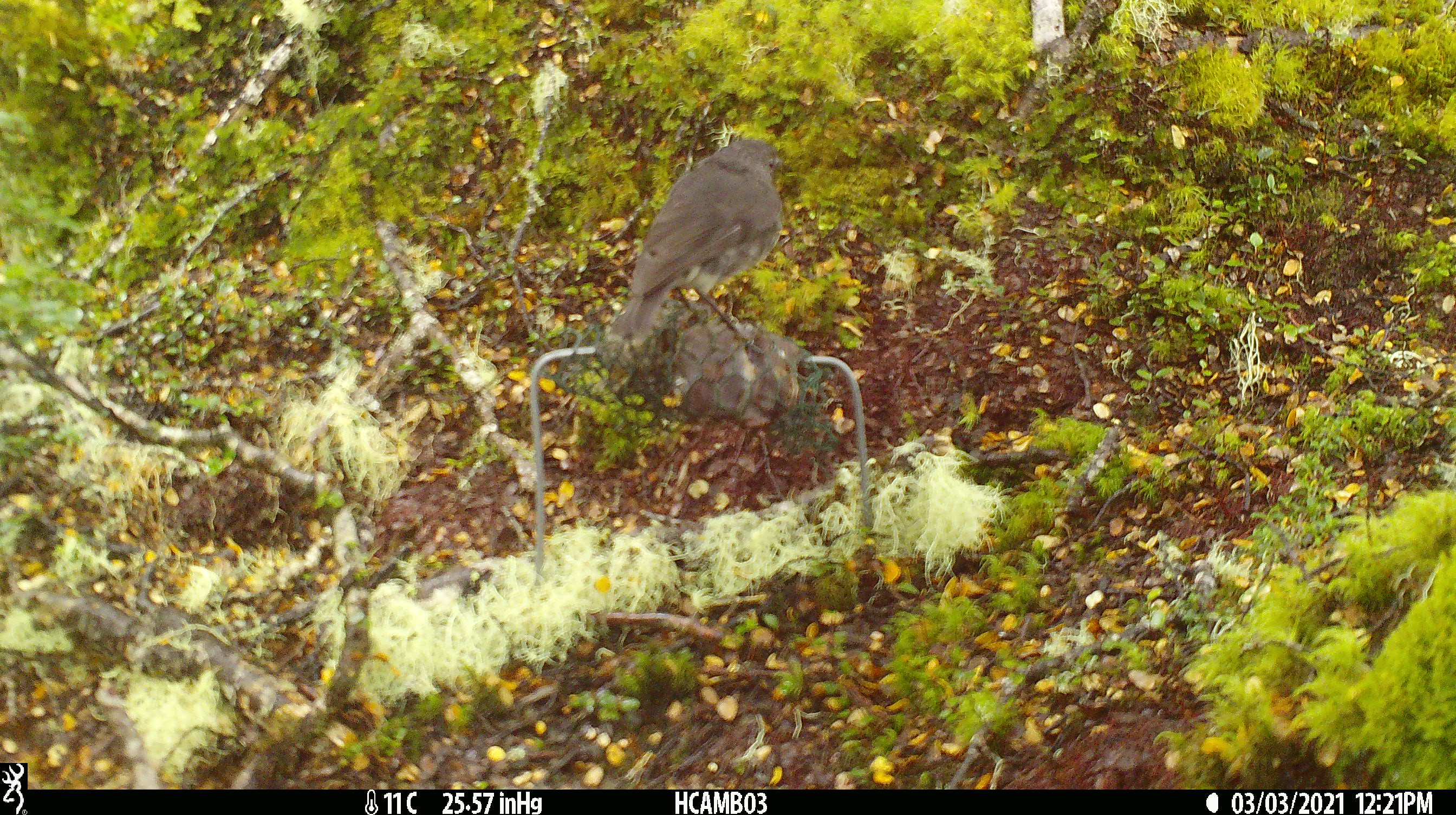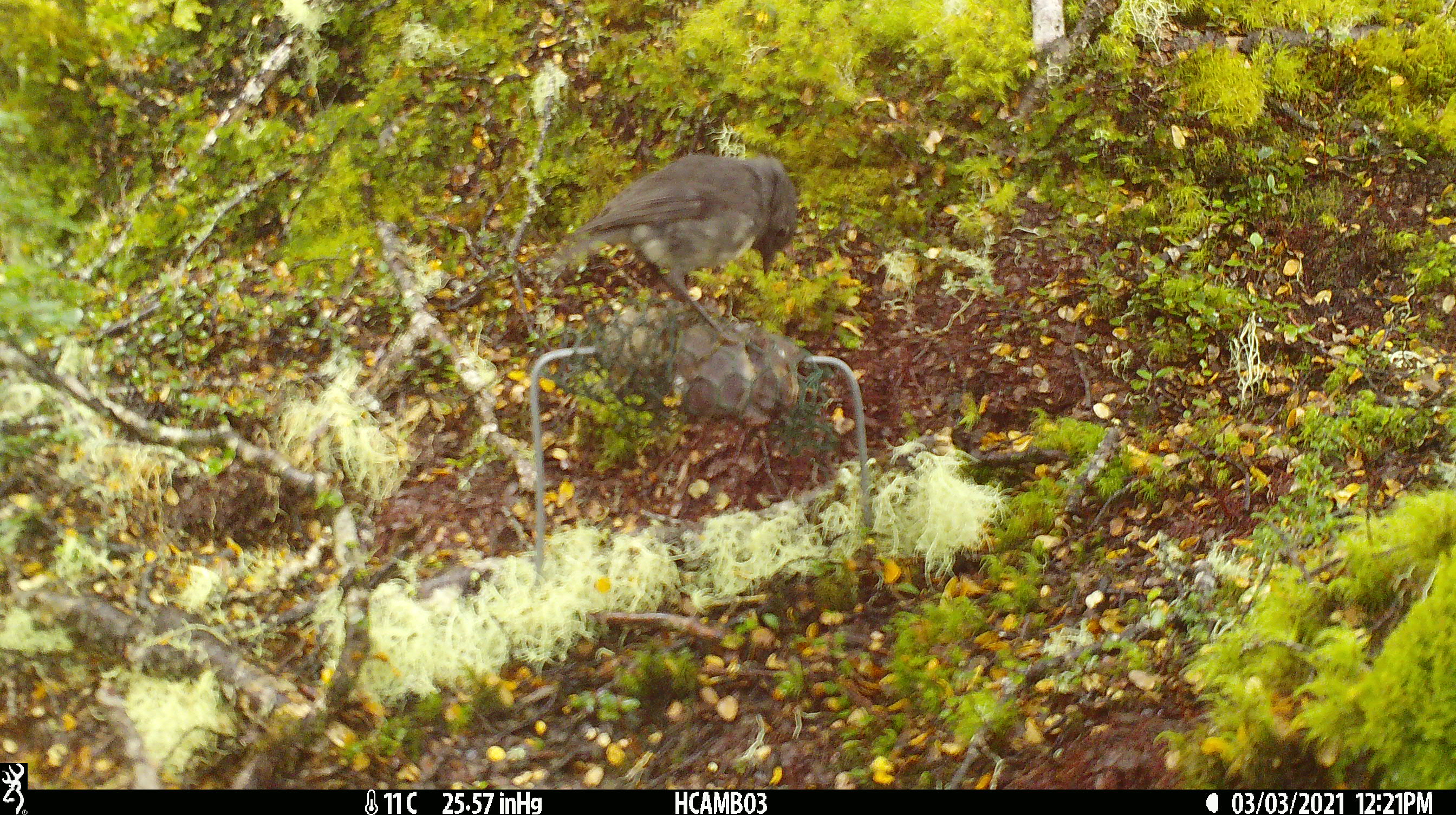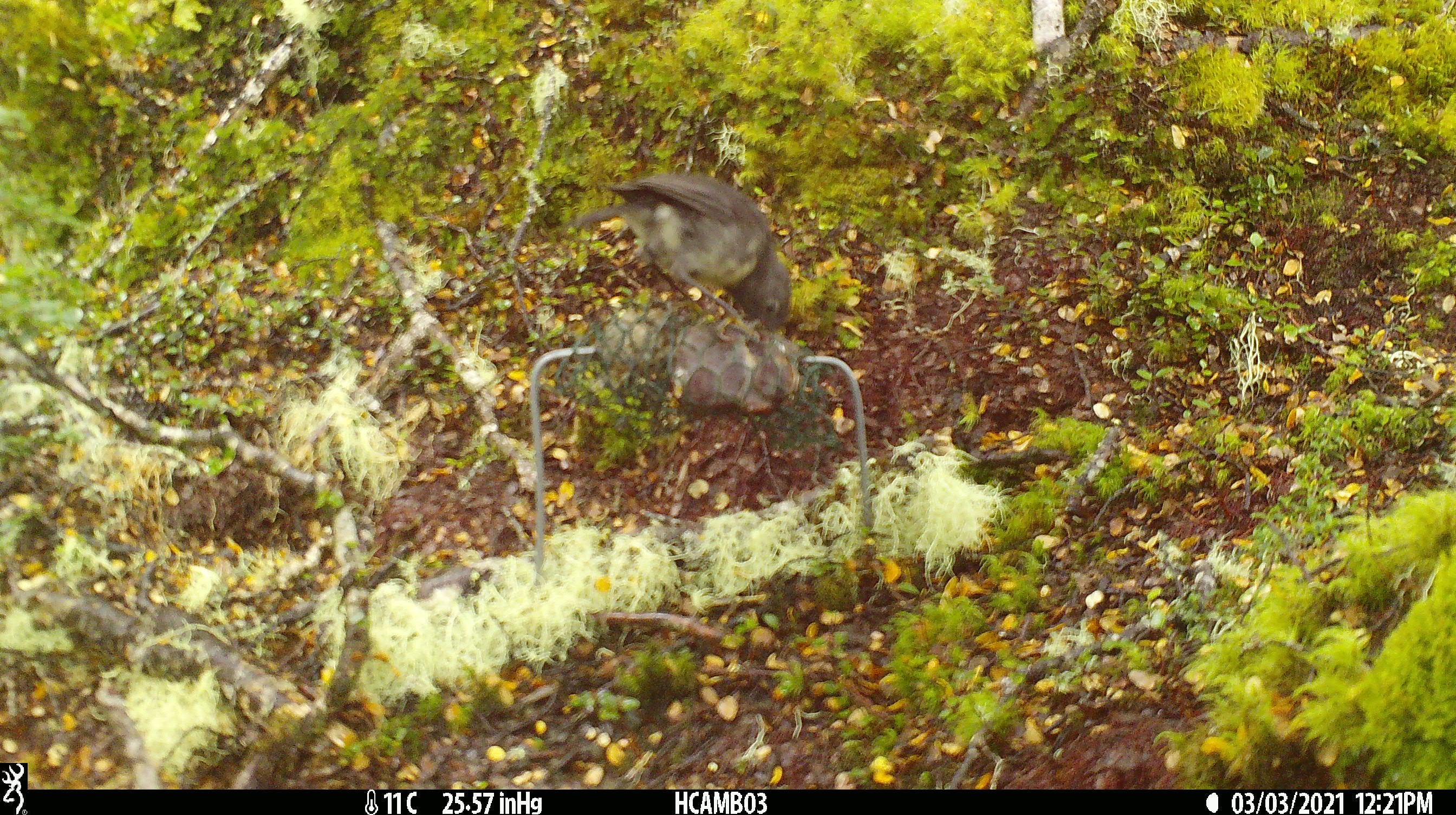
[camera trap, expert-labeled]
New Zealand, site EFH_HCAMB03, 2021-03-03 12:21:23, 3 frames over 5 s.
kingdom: Animalia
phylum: Chordata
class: Aves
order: Passeriformes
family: Petroicidae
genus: Petroica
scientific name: Petroica australis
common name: new zealand robin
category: robin